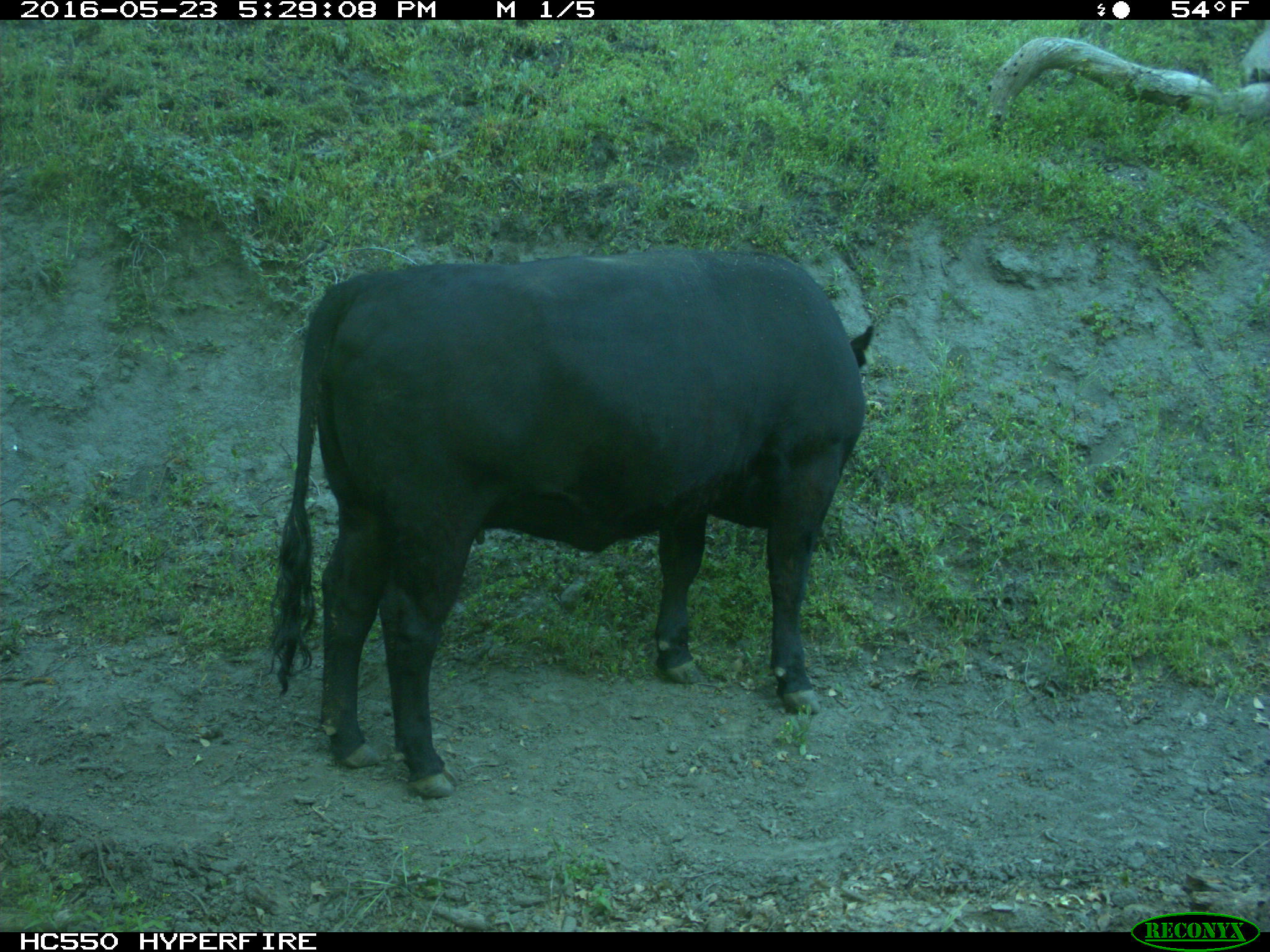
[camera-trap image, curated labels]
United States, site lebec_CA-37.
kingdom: Animalia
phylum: Chordata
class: Mammalia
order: Artiodactyla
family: Bovidae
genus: Bos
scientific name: Bos taurus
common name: domestic cow